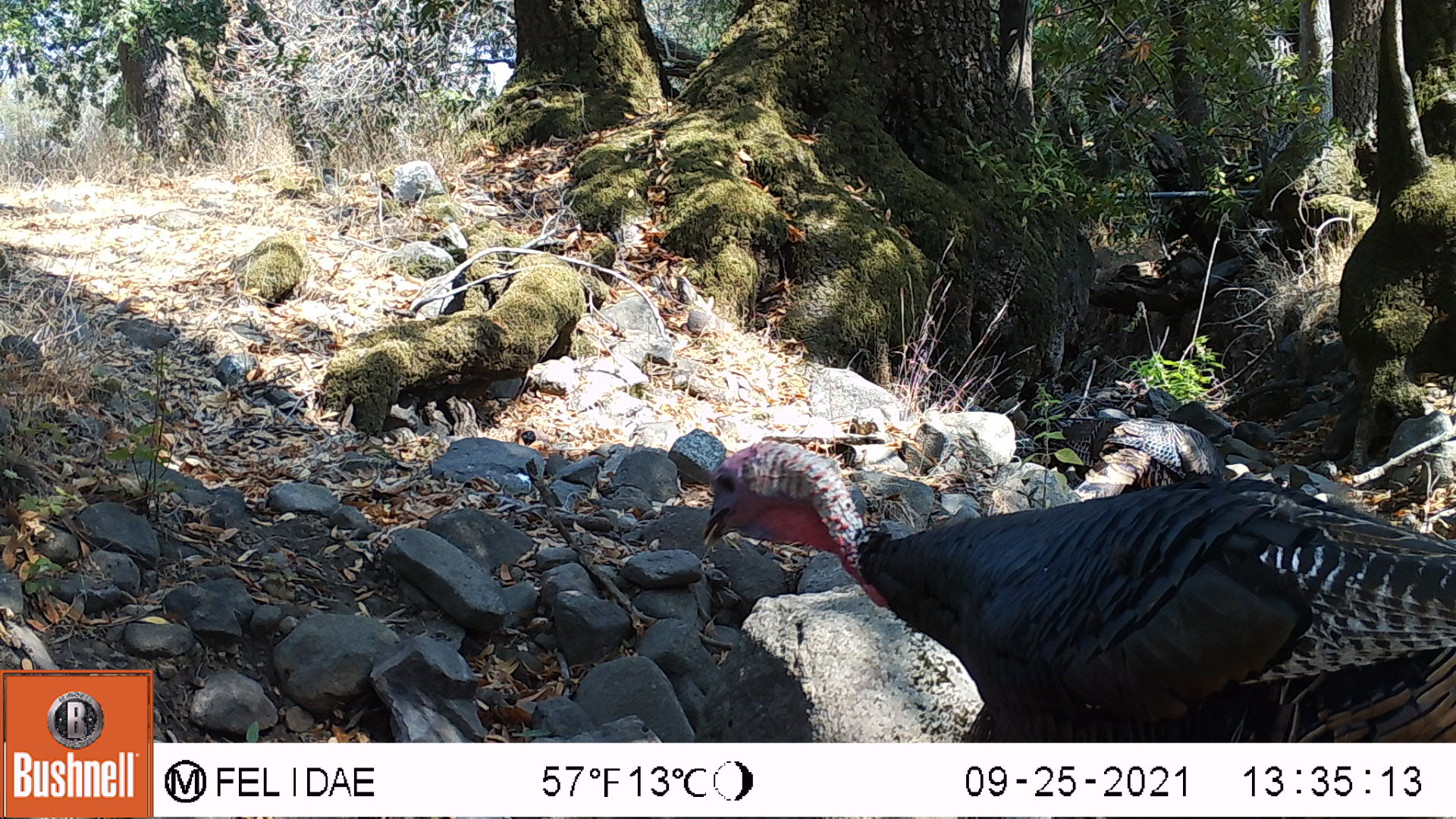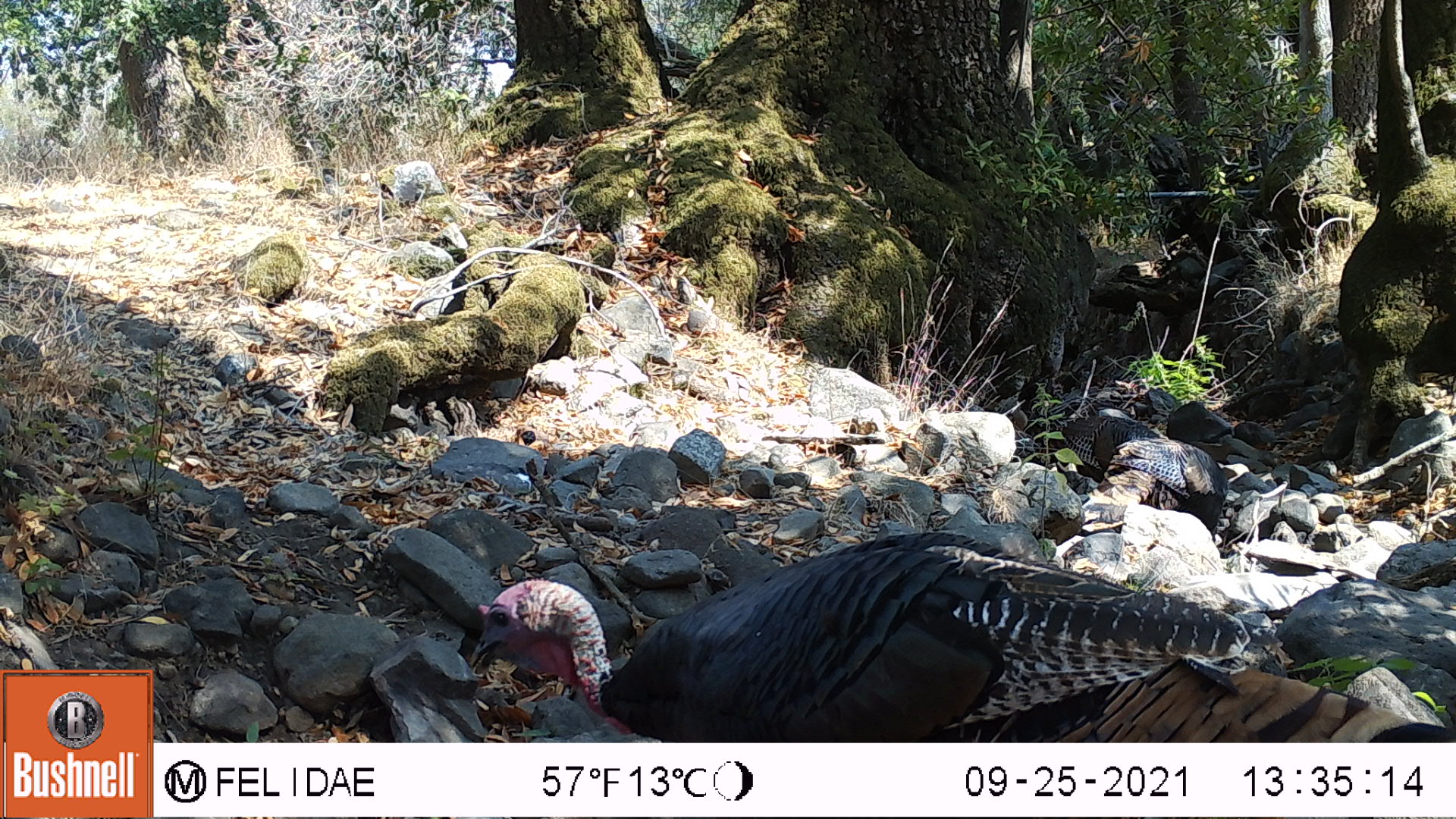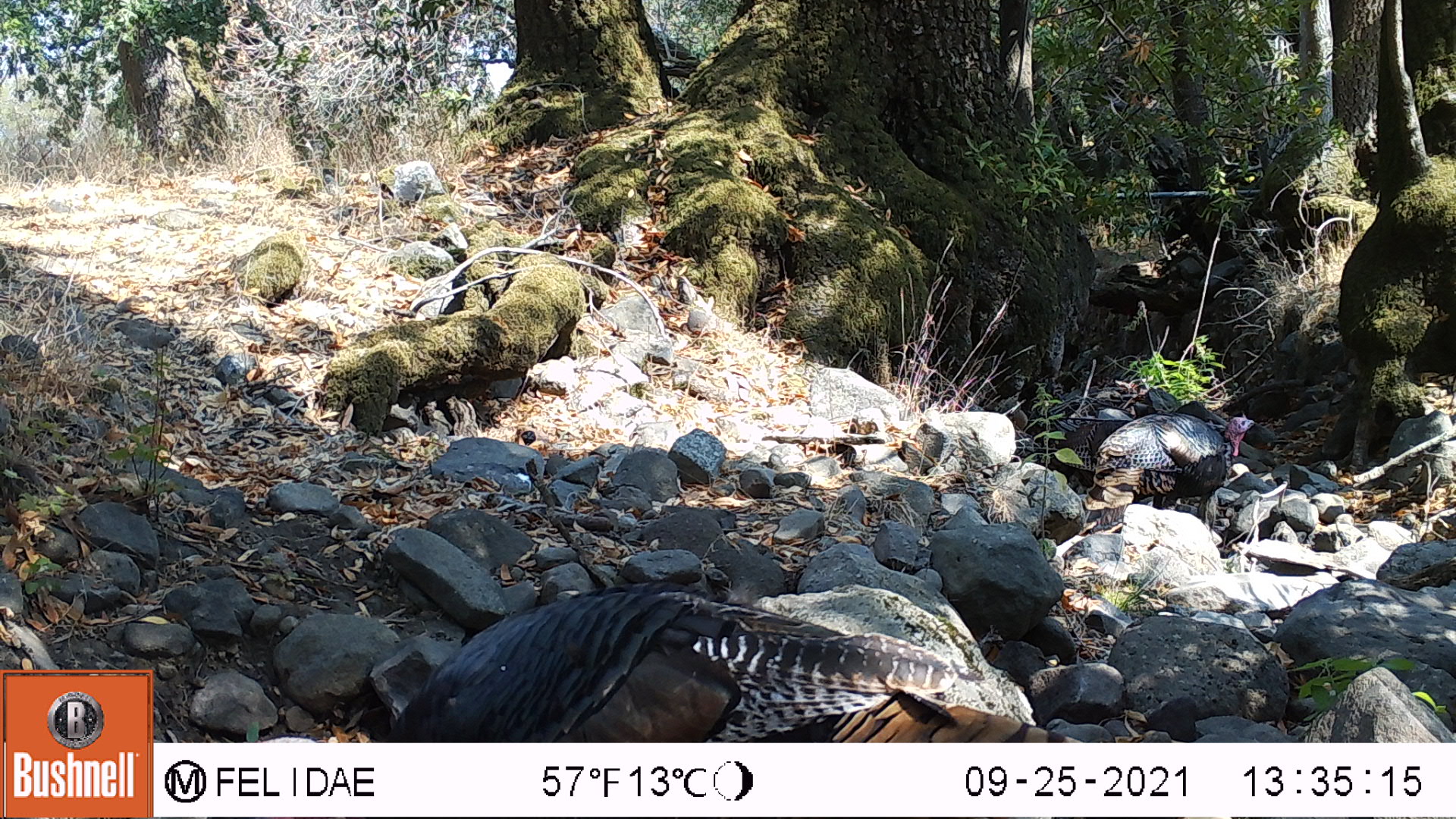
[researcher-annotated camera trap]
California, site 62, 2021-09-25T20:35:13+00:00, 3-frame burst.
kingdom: Animalia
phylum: Chordata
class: Aves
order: Galliformes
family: Phasianidae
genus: Meleagris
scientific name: Meleagris gallopavo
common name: turkey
Turkey (Meleagris gallopavo).